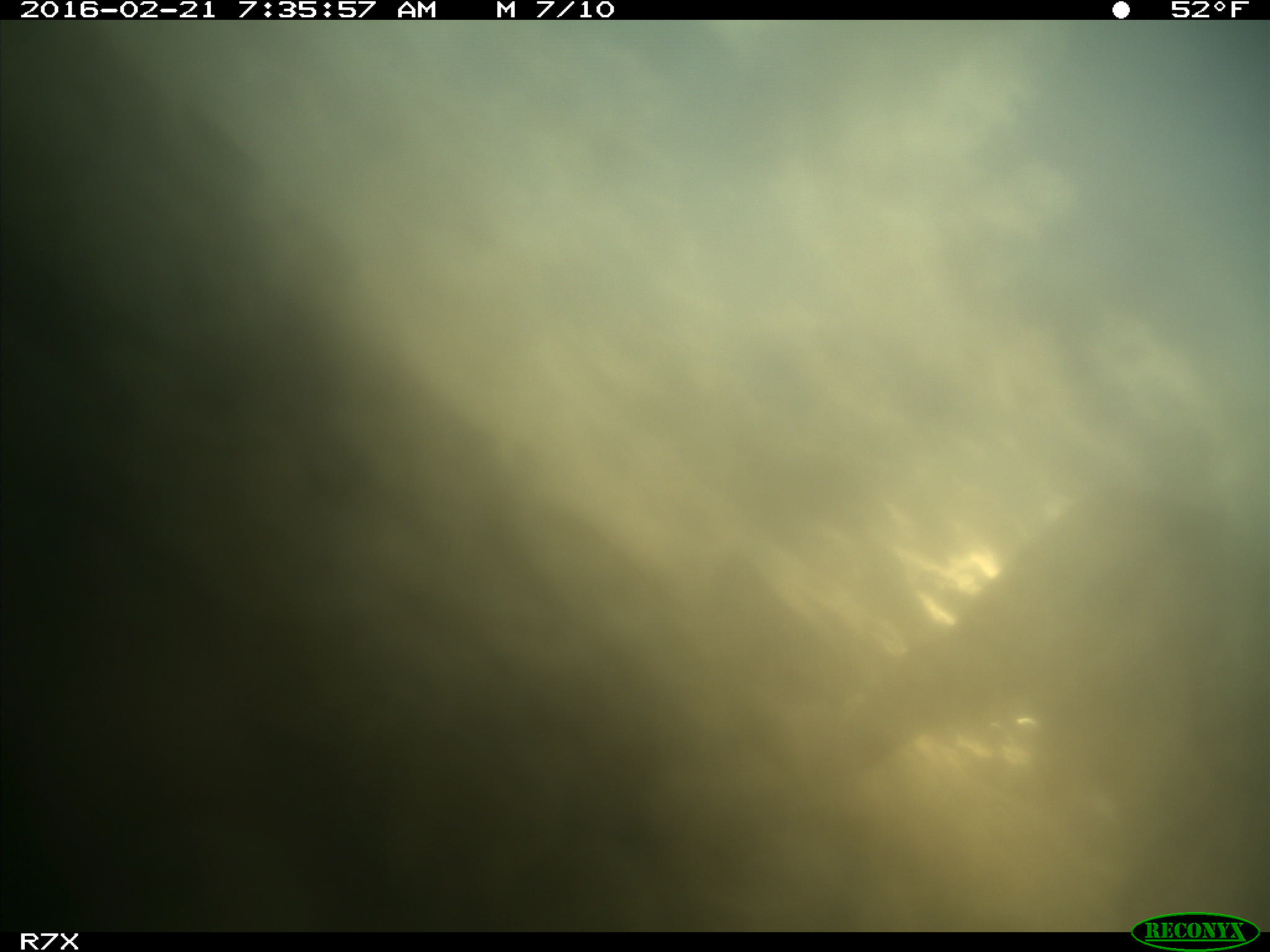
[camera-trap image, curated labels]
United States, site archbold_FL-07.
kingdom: Animalia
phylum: Chordata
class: Mammalia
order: Artiodactyla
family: Bovidae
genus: Bos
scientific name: Bos taurus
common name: domestic cow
Bos taurus (domestic cow).